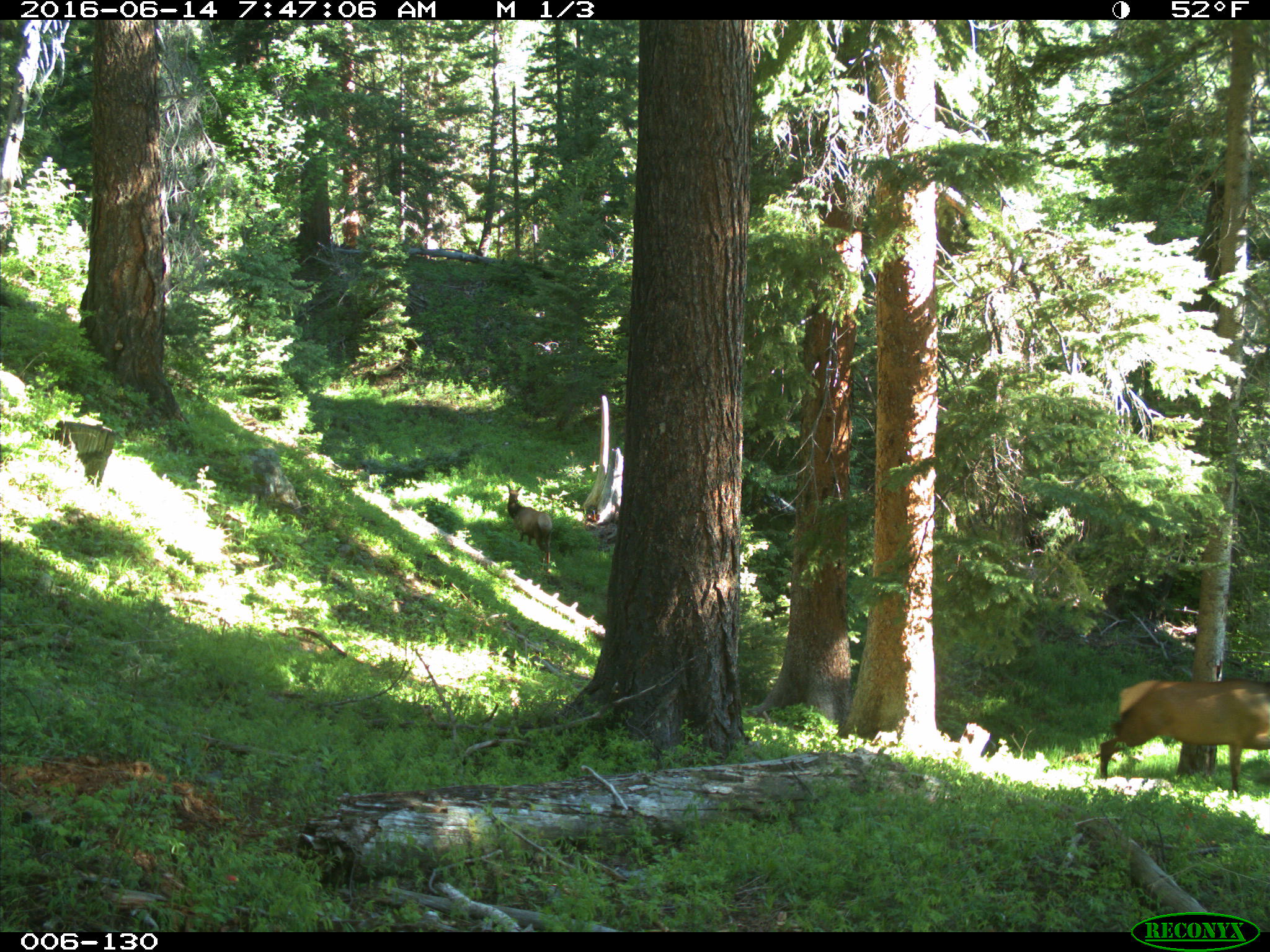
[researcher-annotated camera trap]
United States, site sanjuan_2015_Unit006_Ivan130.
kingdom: Animalia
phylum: Chordata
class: Mammalia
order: Artiodactyla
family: Cervidae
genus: Cervus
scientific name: Cervus elaphus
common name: red deer